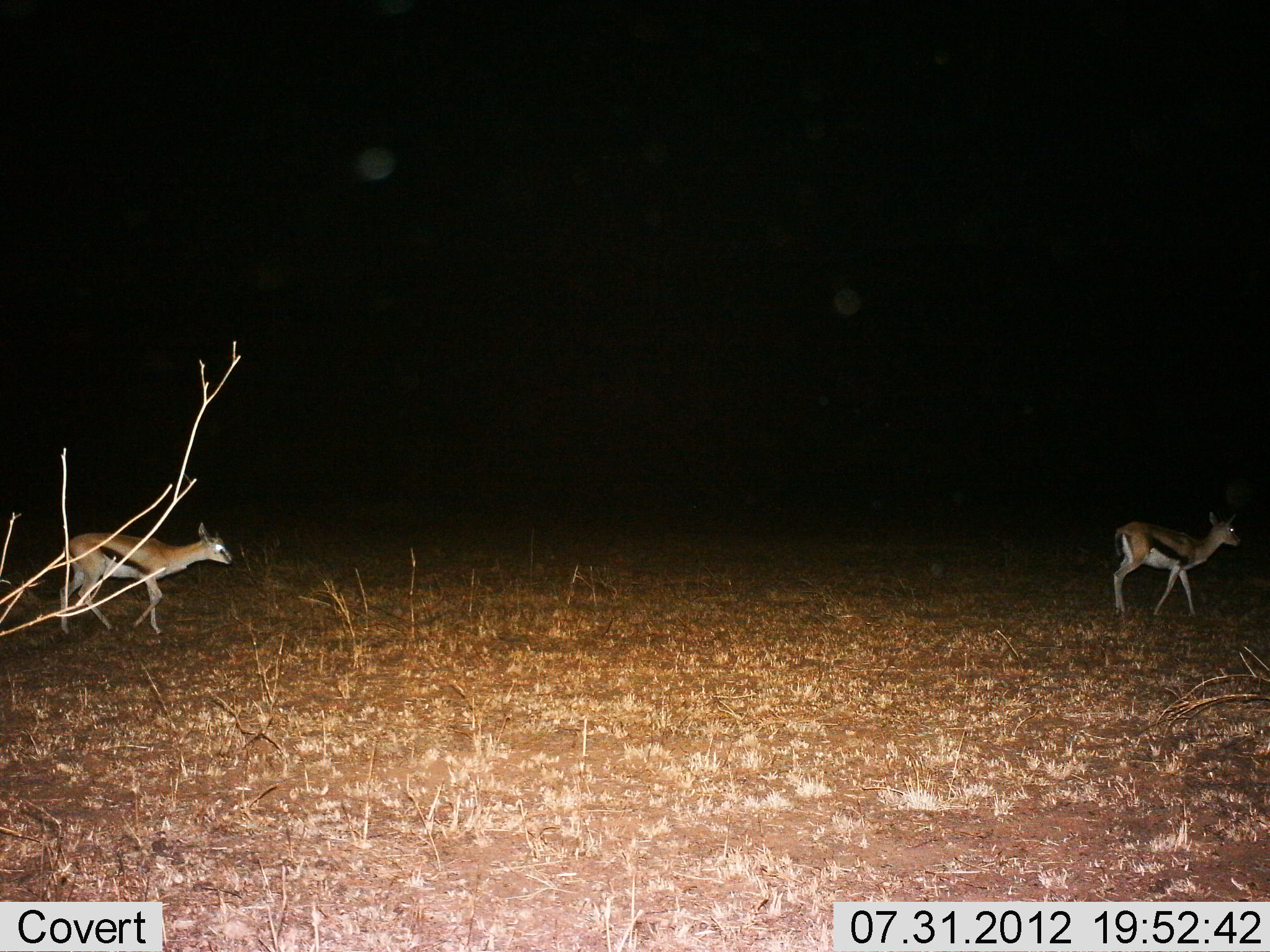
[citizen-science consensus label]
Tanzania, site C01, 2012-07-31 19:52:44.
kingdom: Animalia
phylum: Chordata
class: Mammalia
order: Artiodactyla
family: Bovidae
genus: Eudorcas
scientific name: Eudorcas thomsonii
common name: thomson's gazelle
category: gazellethomsons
Gazellethomsons (thomson's gazelle) (Eudorcas thomsonii), count 2. Behavior (volunteer vote fractions): standing 0%, resting 0%, moving 100%, interacting 0%. Young present (vote fraction): 0%. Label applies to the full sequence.